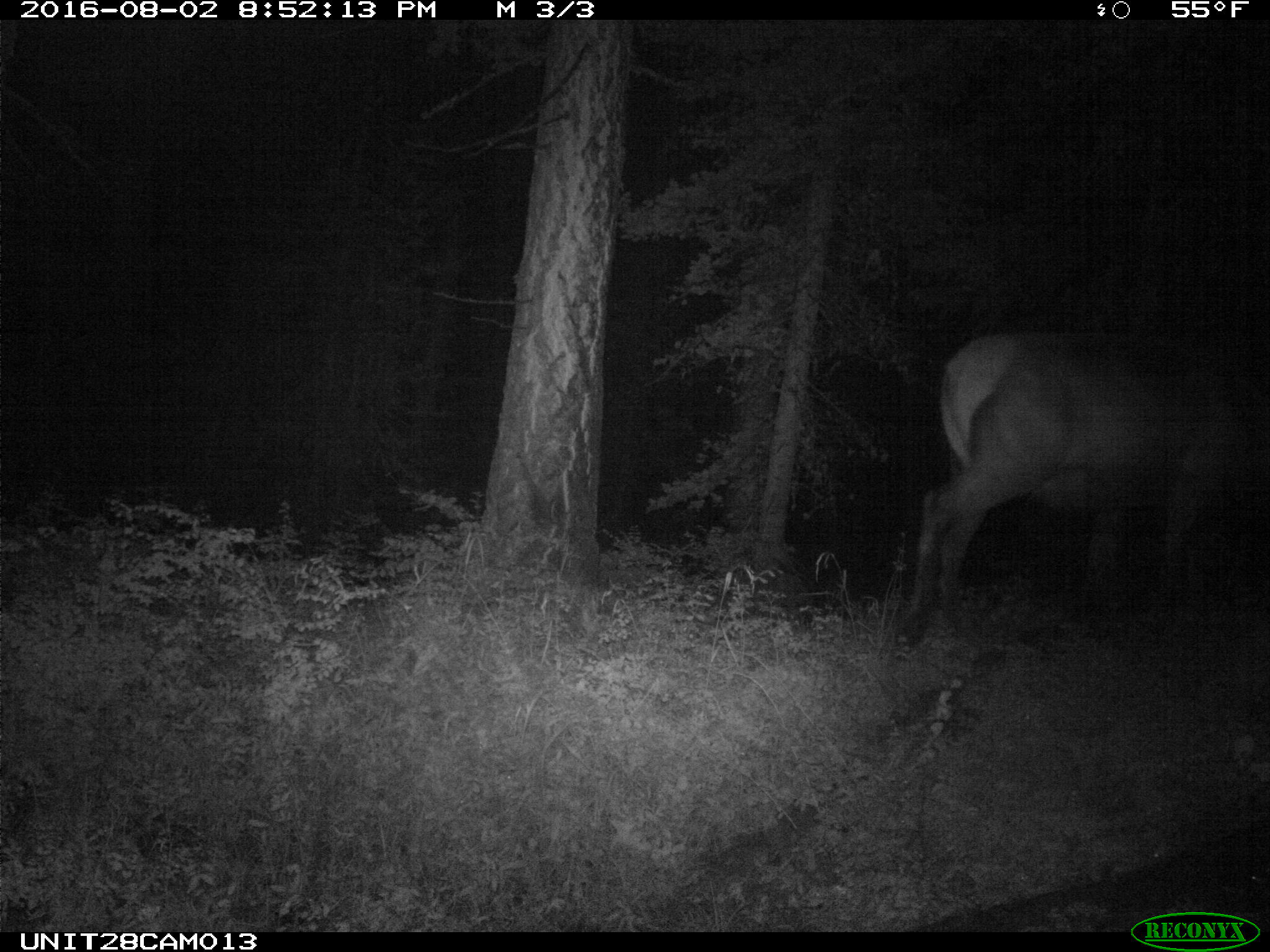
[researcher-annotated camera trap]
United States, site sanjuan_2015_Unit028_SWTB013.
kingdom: Animalia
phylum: Chordata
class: Mammalia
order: Artiodactyla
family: Cervidae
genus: Cervus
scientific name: Cervus elaphus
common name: red deer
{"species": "Cervus elaphus (red deer)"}